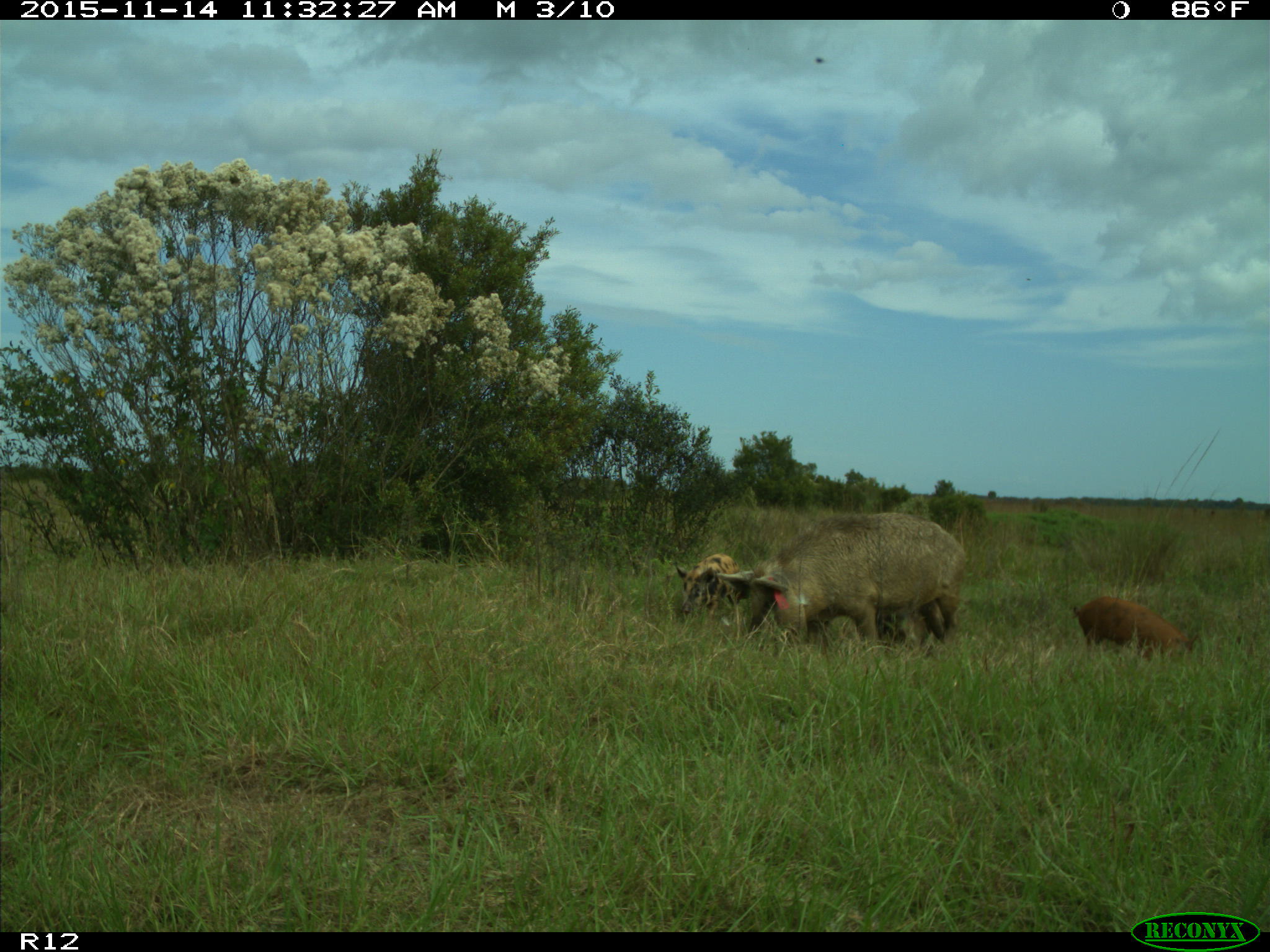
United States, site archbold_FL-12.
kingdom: Animalia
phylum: Chordata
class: Mammalia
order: Artiodactyla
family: Suidae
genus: Sus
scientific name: Sus scrofa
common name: wild boar